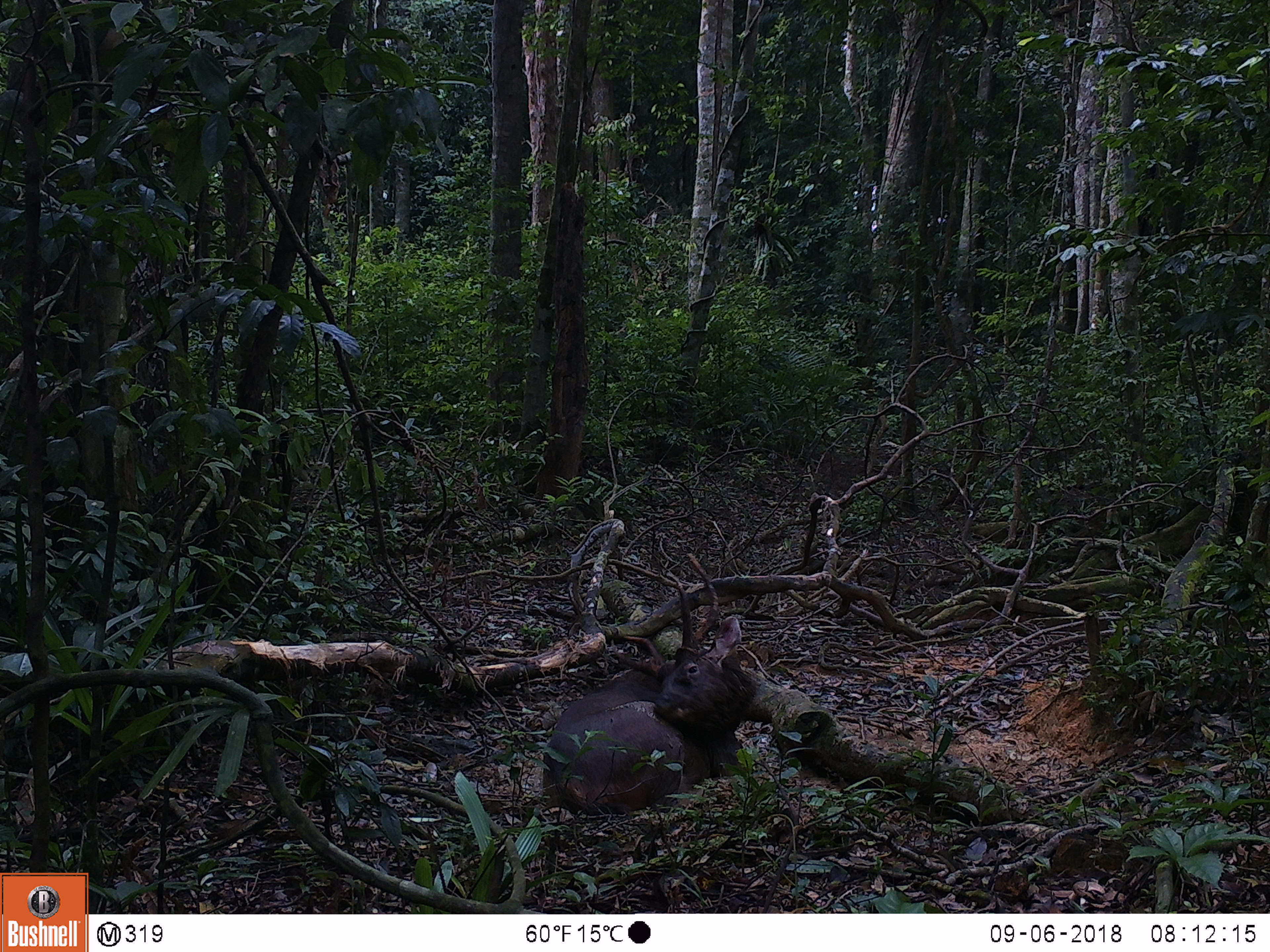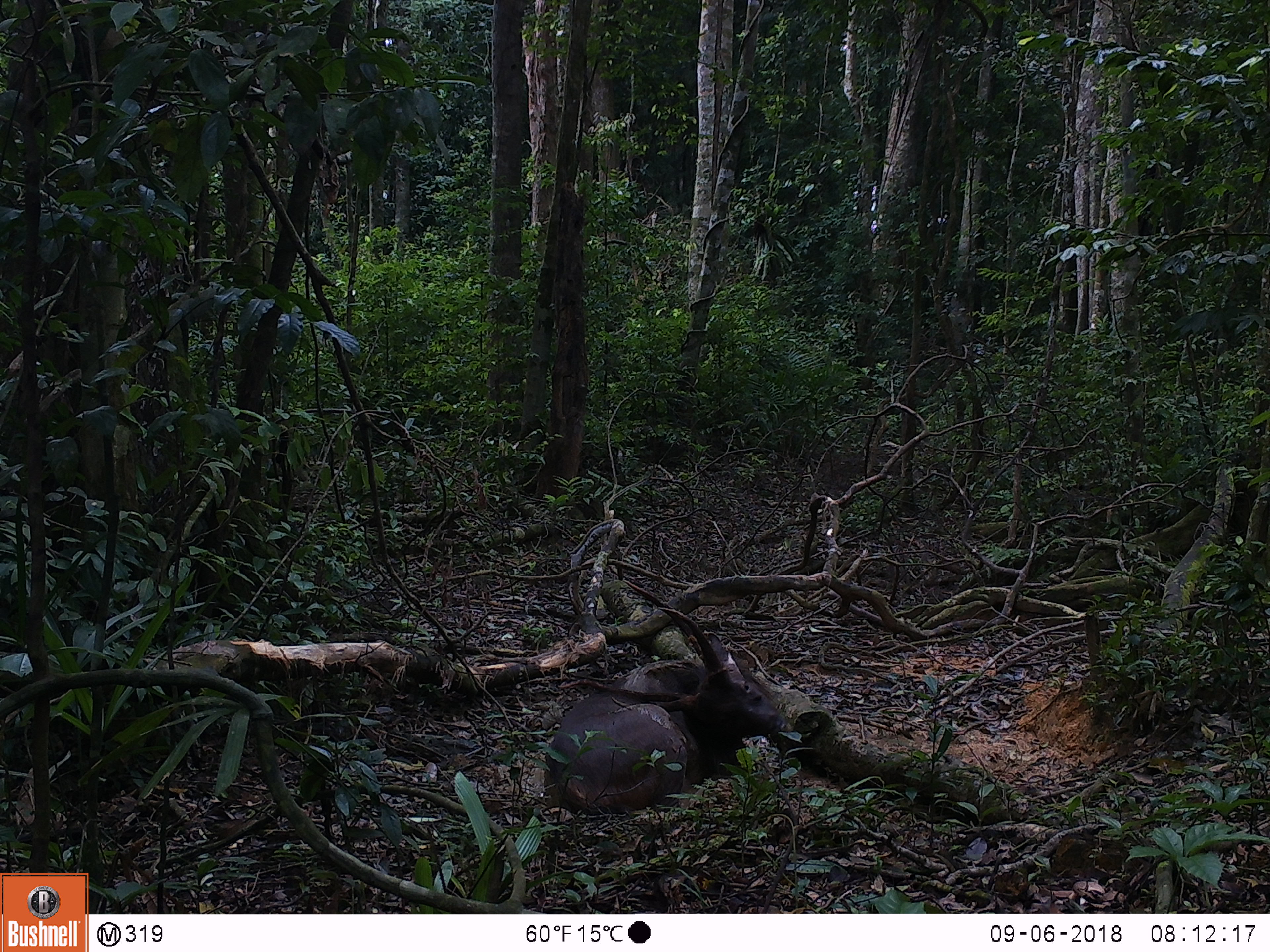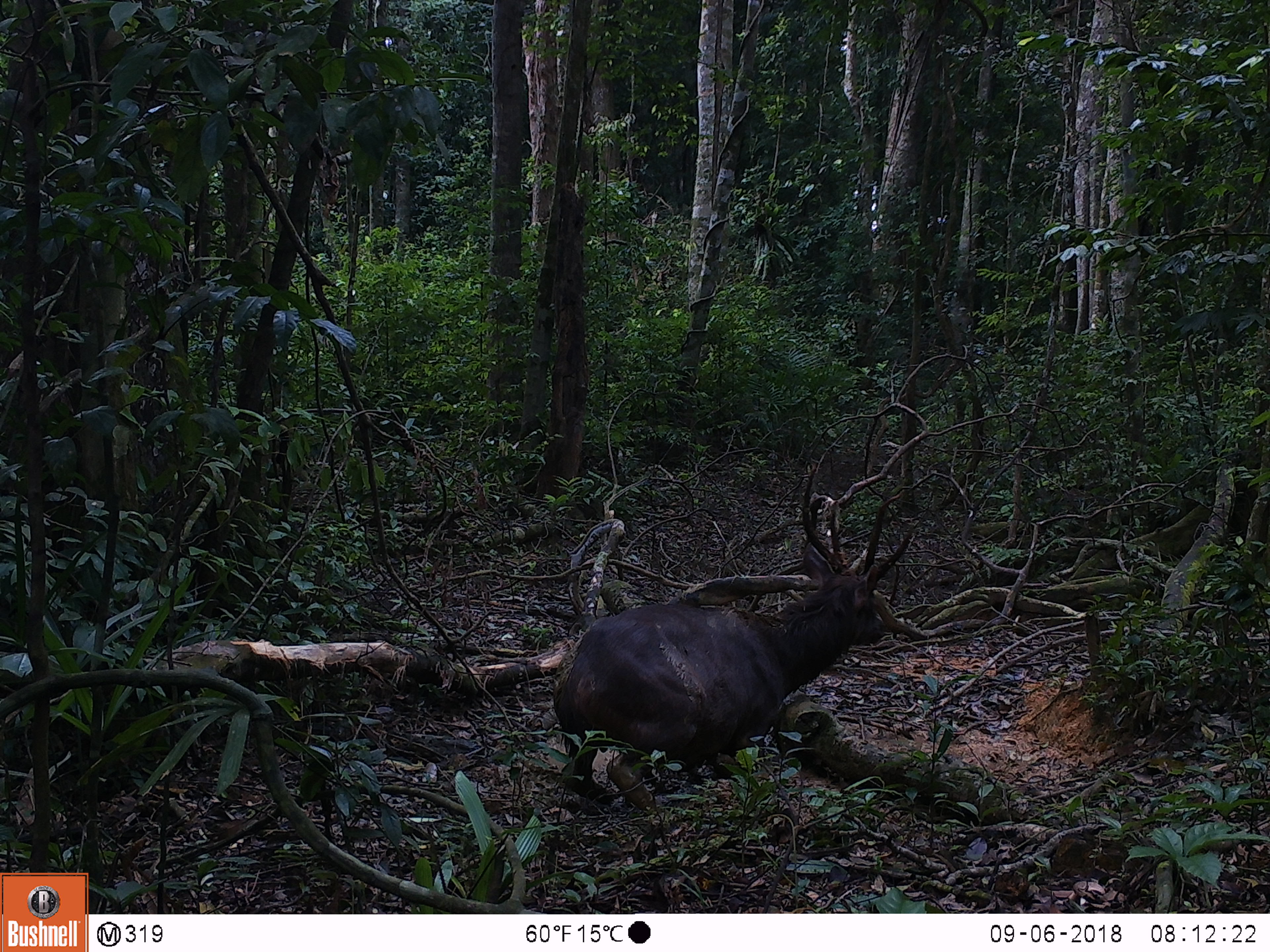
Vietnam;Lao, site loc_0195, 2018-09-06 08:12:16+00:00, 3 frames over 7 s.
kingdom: Animalia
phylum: Chordata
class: Mammalia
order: Artiodactyla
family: Cervidae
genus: Rusa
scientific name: Rusa unicolor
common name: sambar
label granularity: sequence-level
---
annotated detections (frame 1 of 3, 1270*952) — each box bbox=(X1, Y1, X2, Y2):
sambar: bbox=(543, 552, 757, 816)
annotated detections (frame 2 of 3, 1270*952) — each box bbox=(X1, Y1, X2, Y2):
sambar: bbox=(541, 579, 787, 816)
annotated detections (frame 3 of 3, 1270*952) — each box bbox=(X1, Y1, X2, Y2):
sambar: bbox=(551, 463, 912, 810)